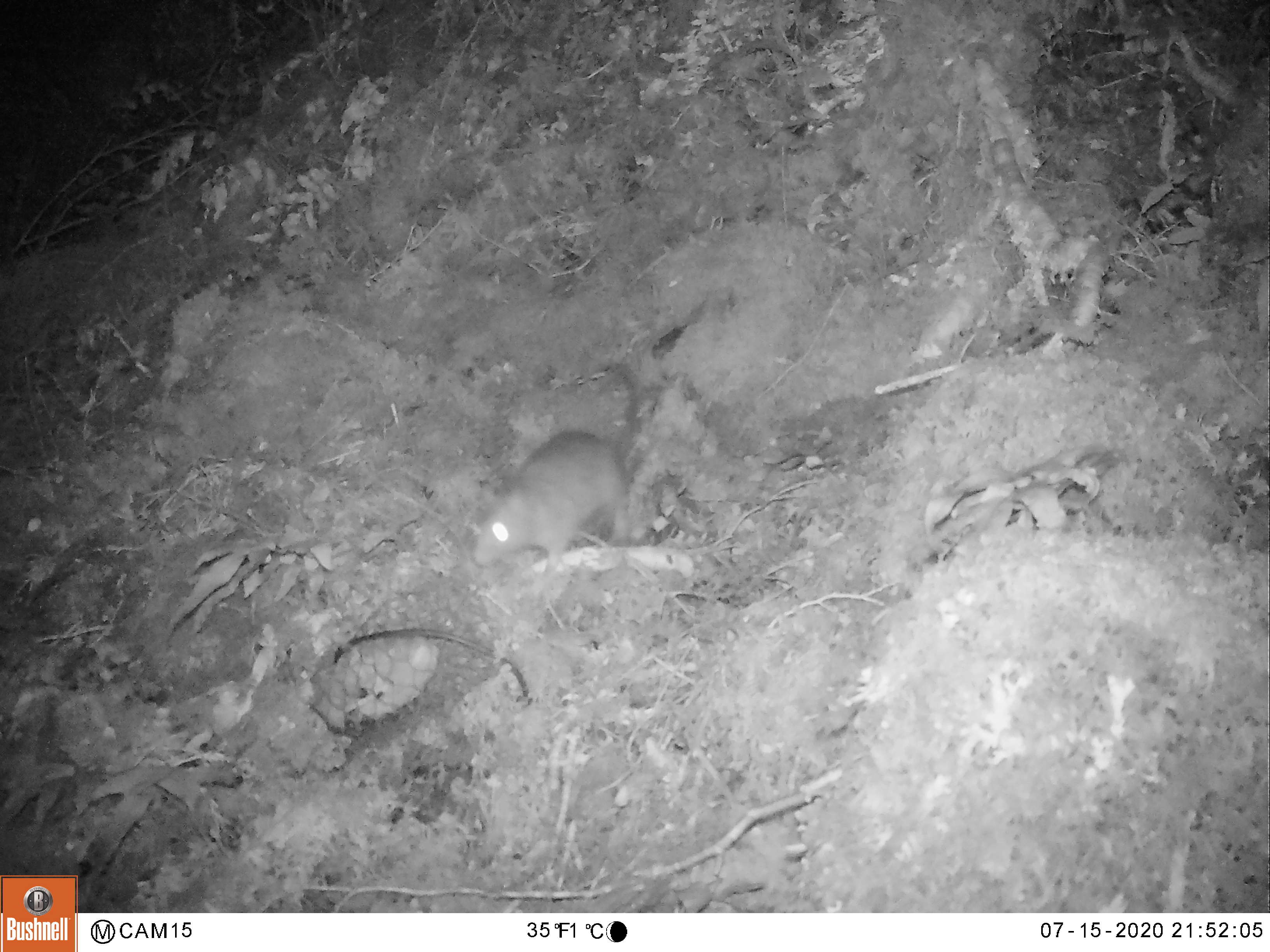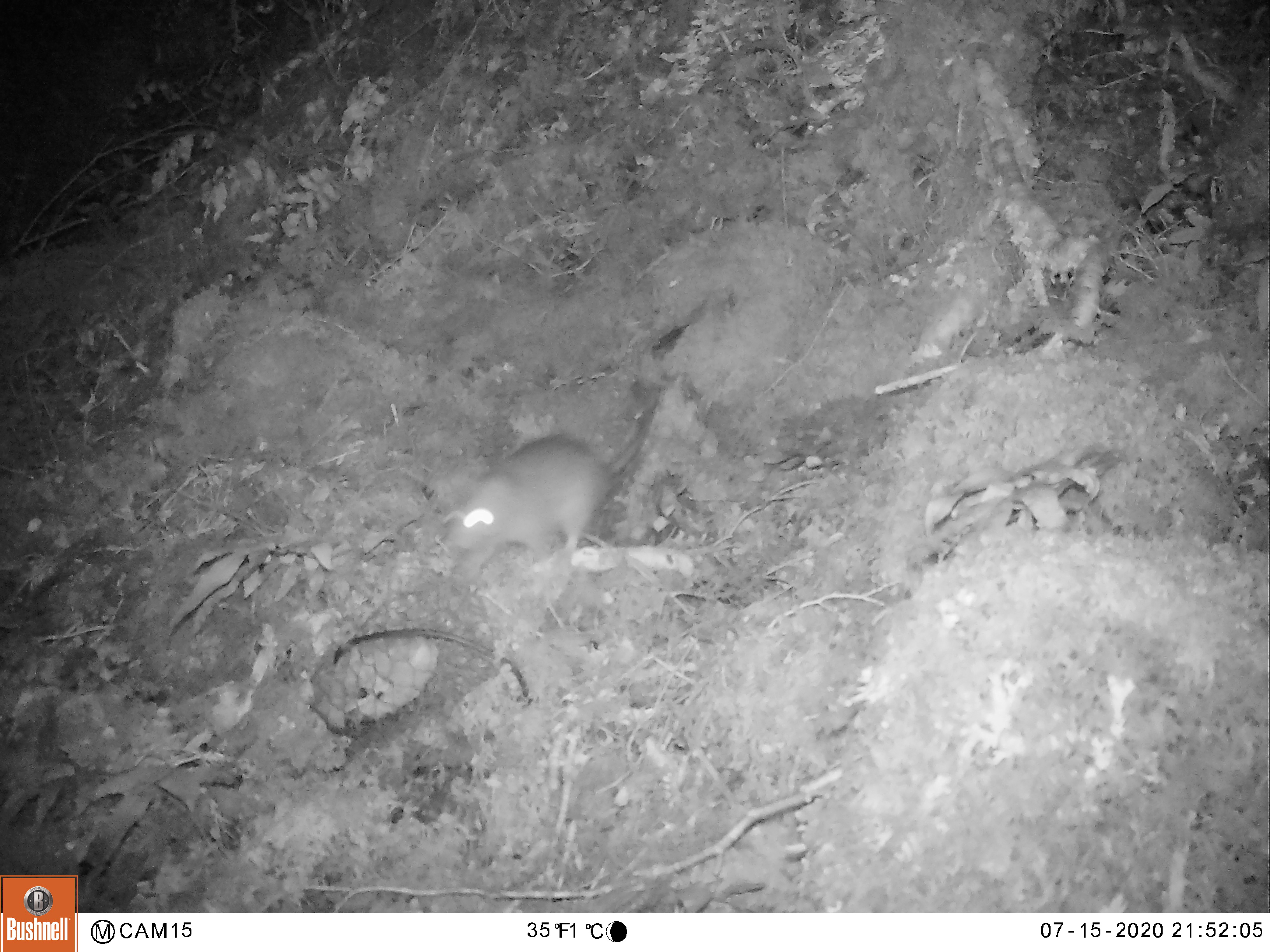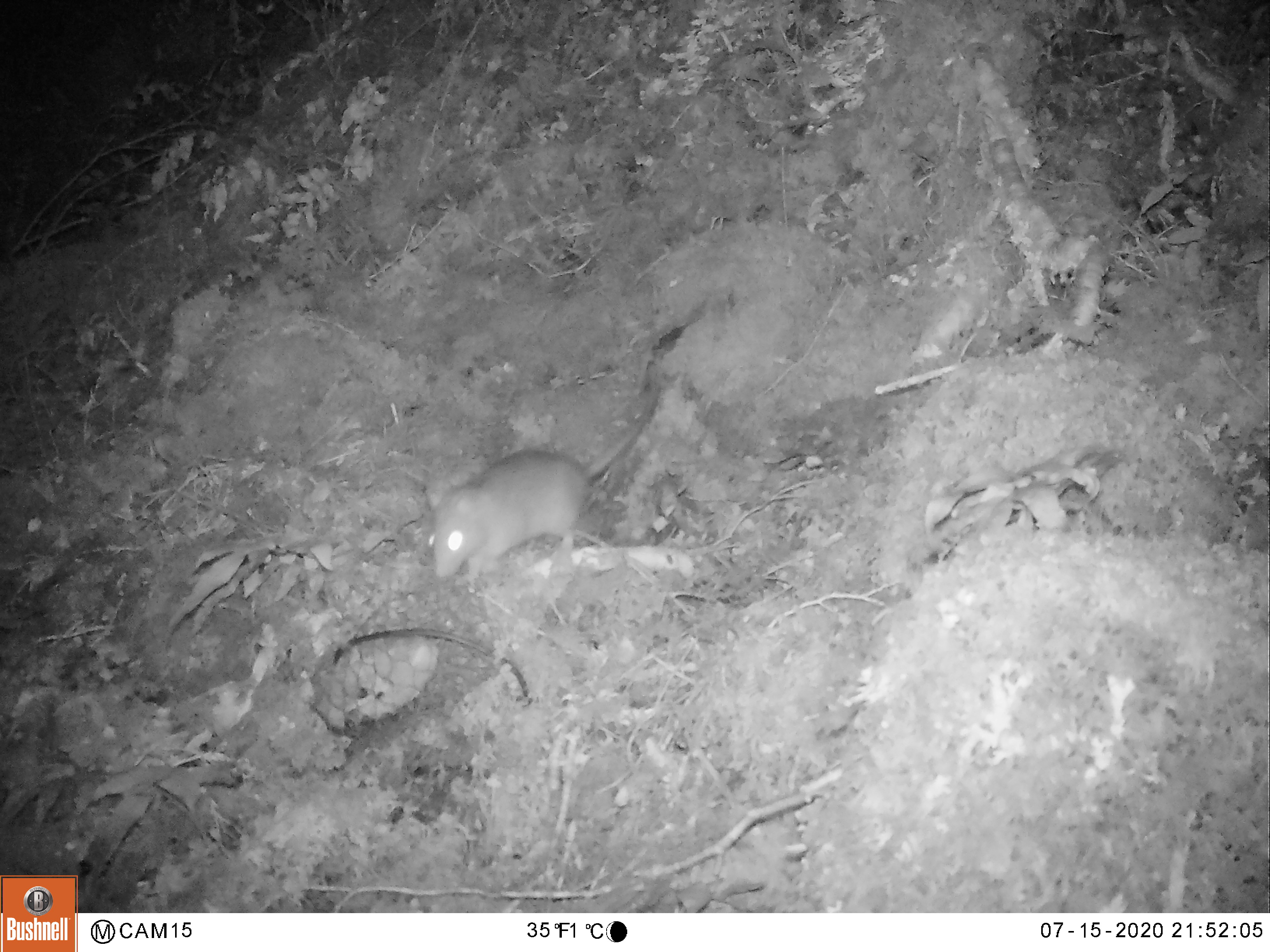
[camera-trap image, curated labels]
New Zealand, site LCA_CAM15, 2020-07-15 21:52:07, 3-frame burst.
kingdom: Animalia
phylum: Chordata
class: Mammalia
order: Rodentia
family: Muridae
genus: Rattus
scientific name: Rattus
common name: rat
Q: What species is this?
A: Rat (Rattus).